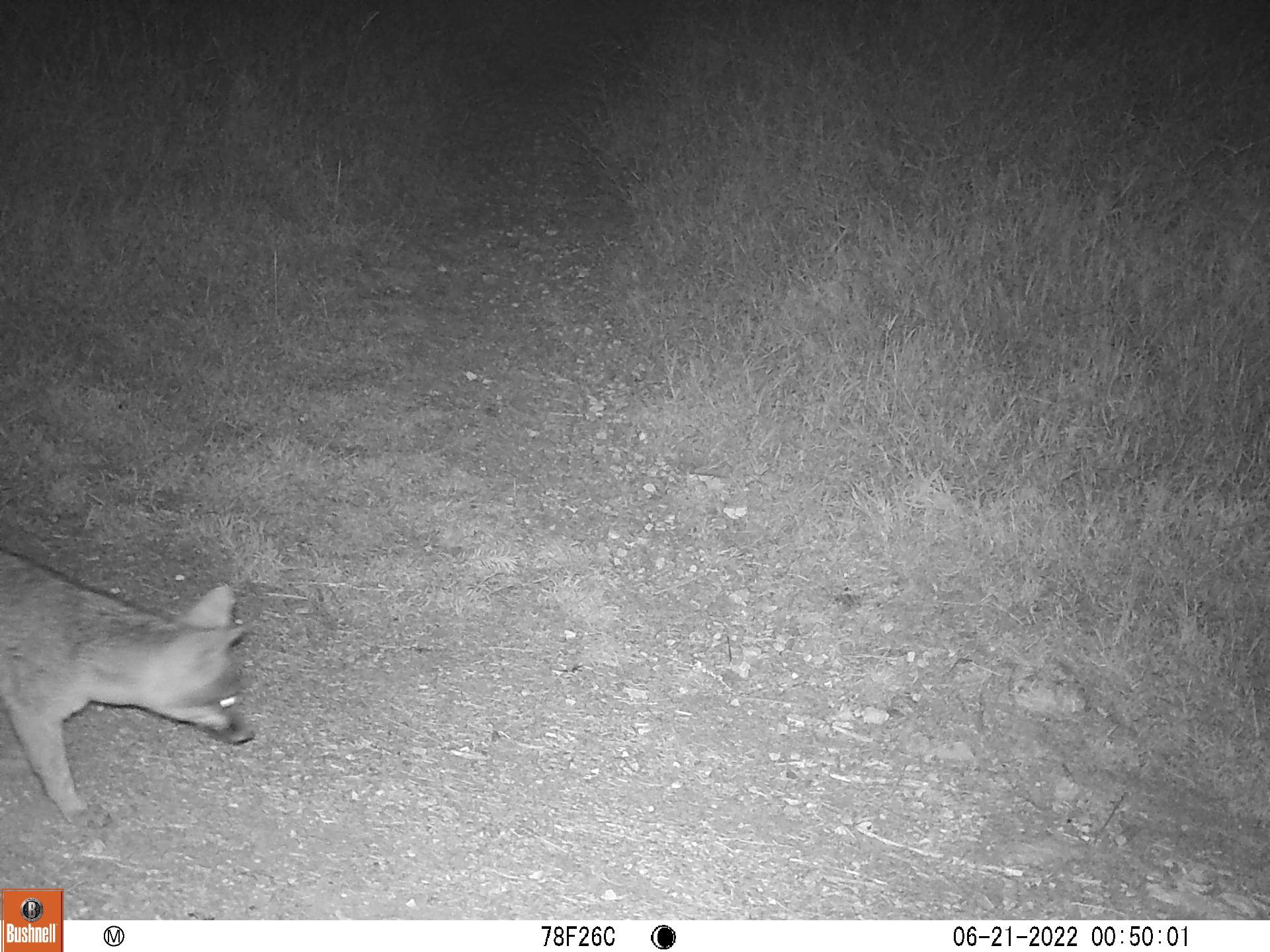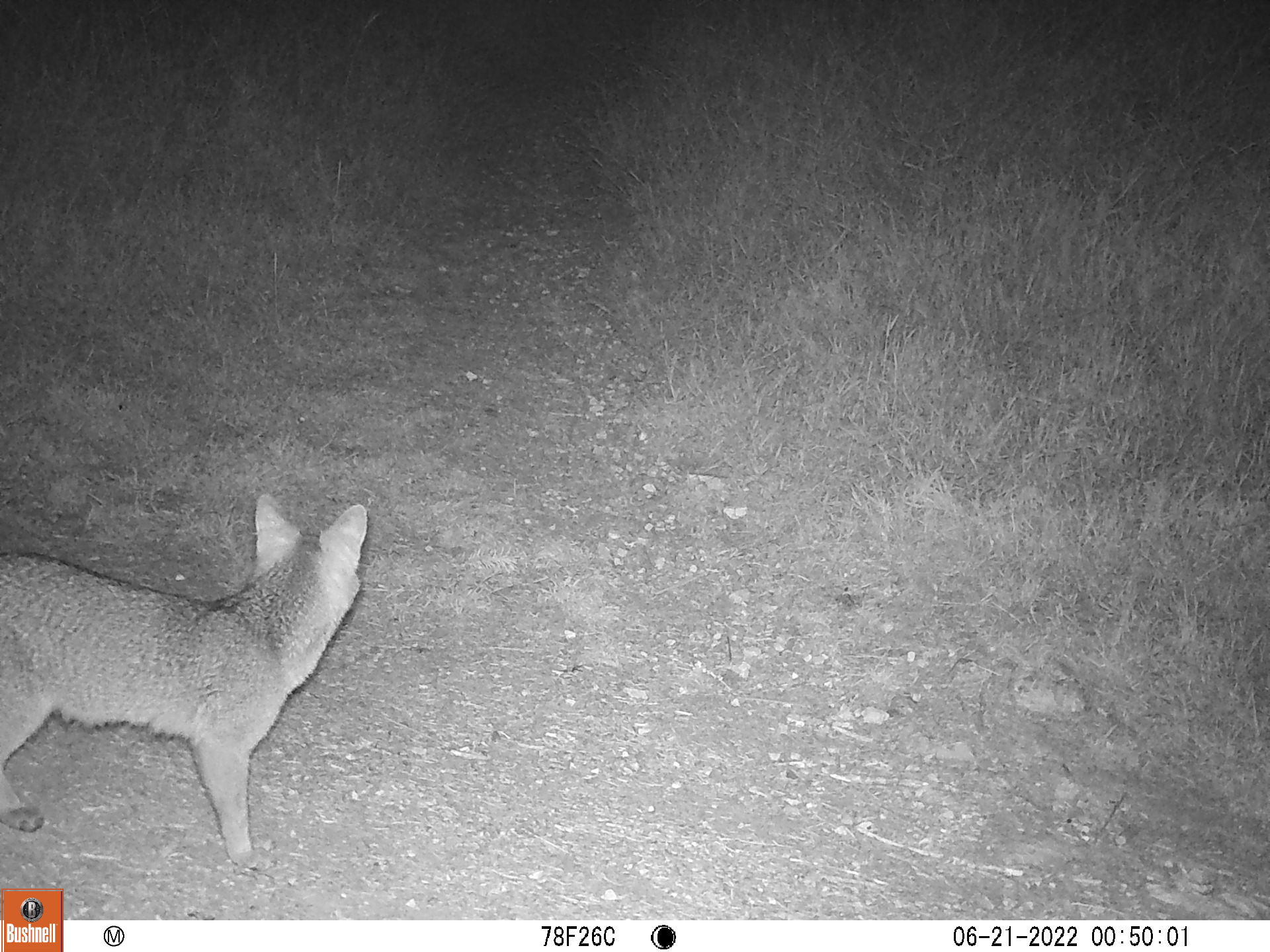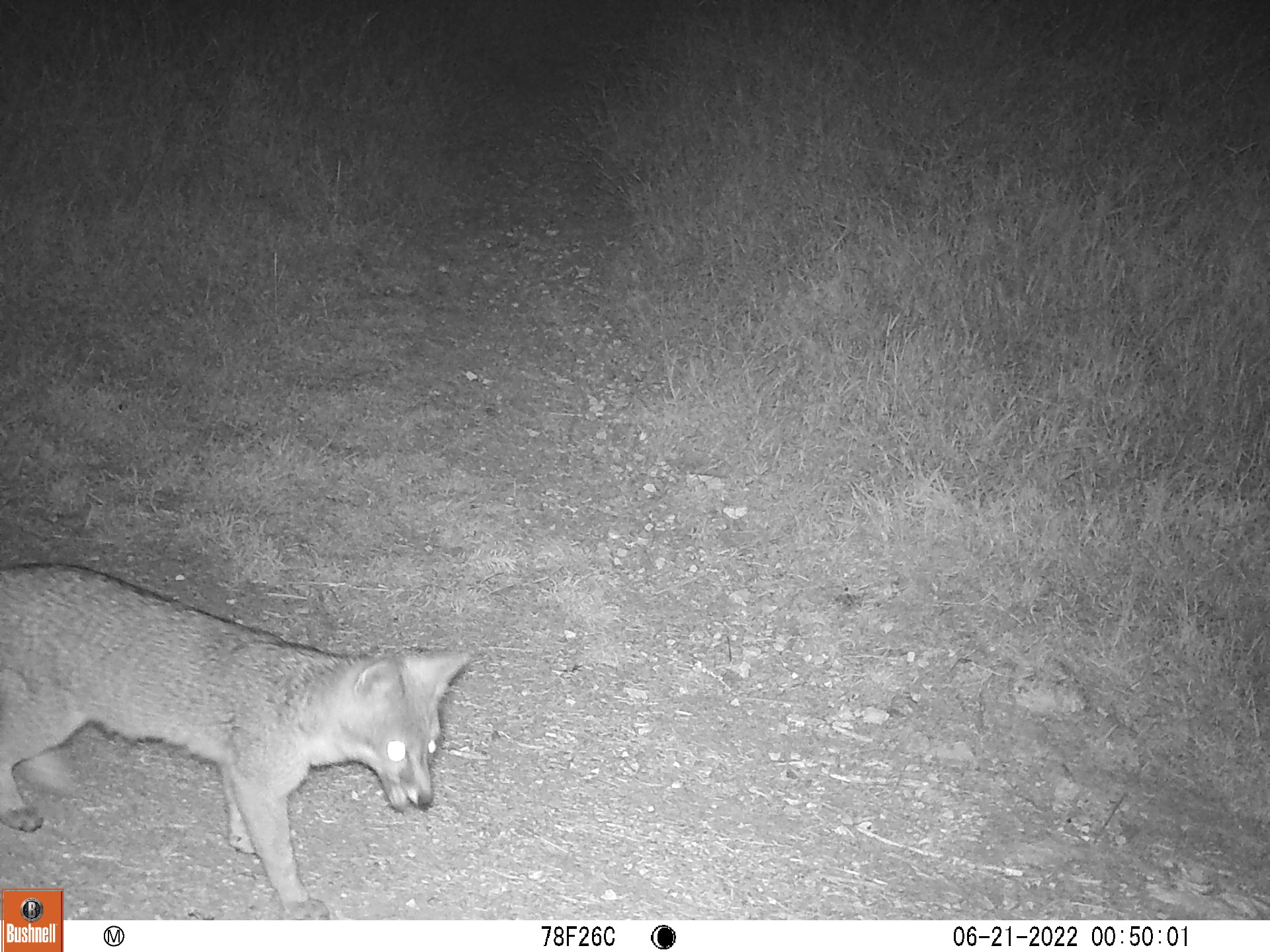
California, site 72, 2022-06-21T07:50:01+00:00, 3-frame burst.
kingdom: Animalia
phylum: Chordata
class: Mammalia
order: Carnivora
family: Canidae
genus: Urocyon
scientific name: Urocyon cinereoargenteus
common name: gray fox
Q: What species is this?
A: Gray fox (Urocyon cinereoargenteus).